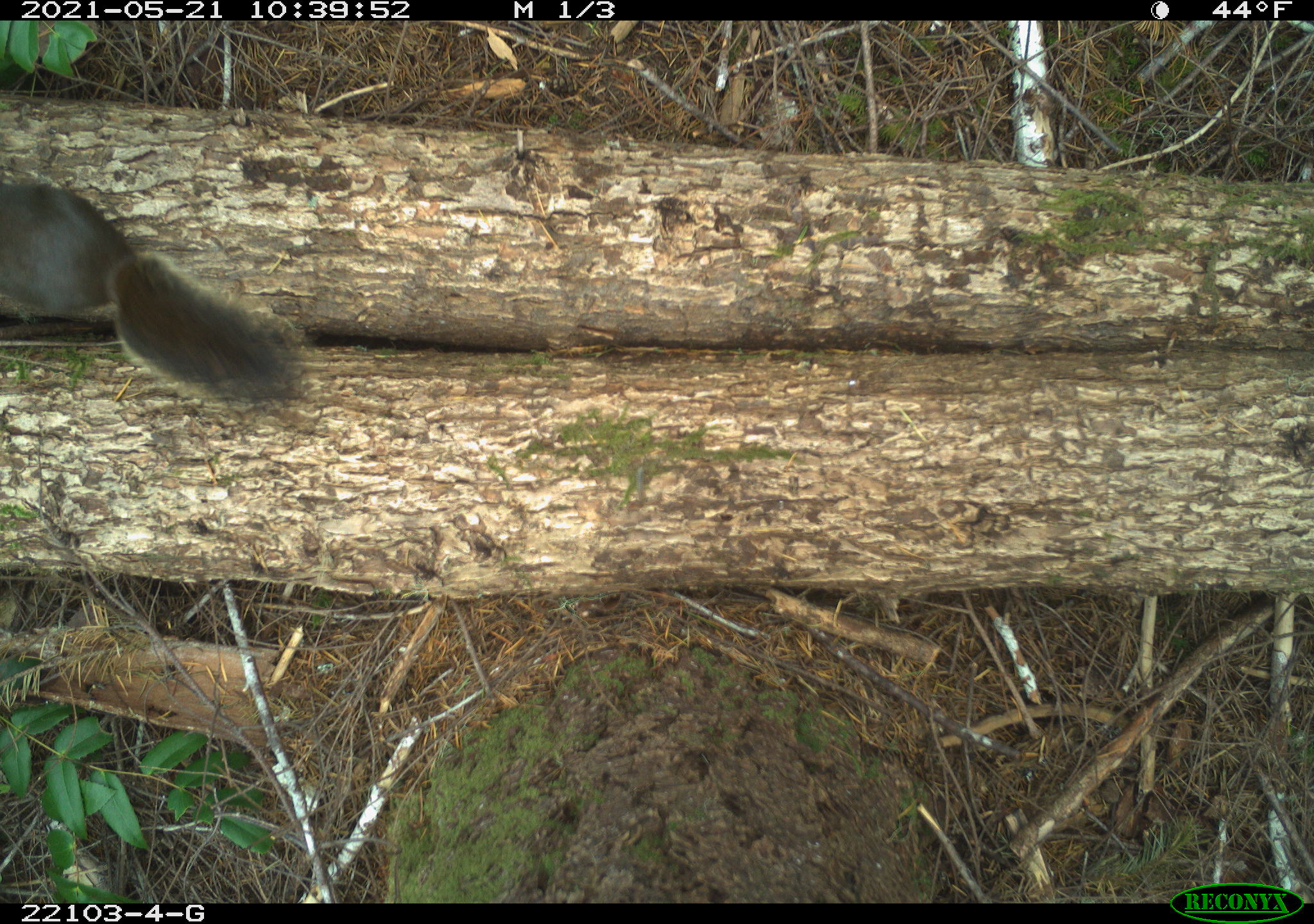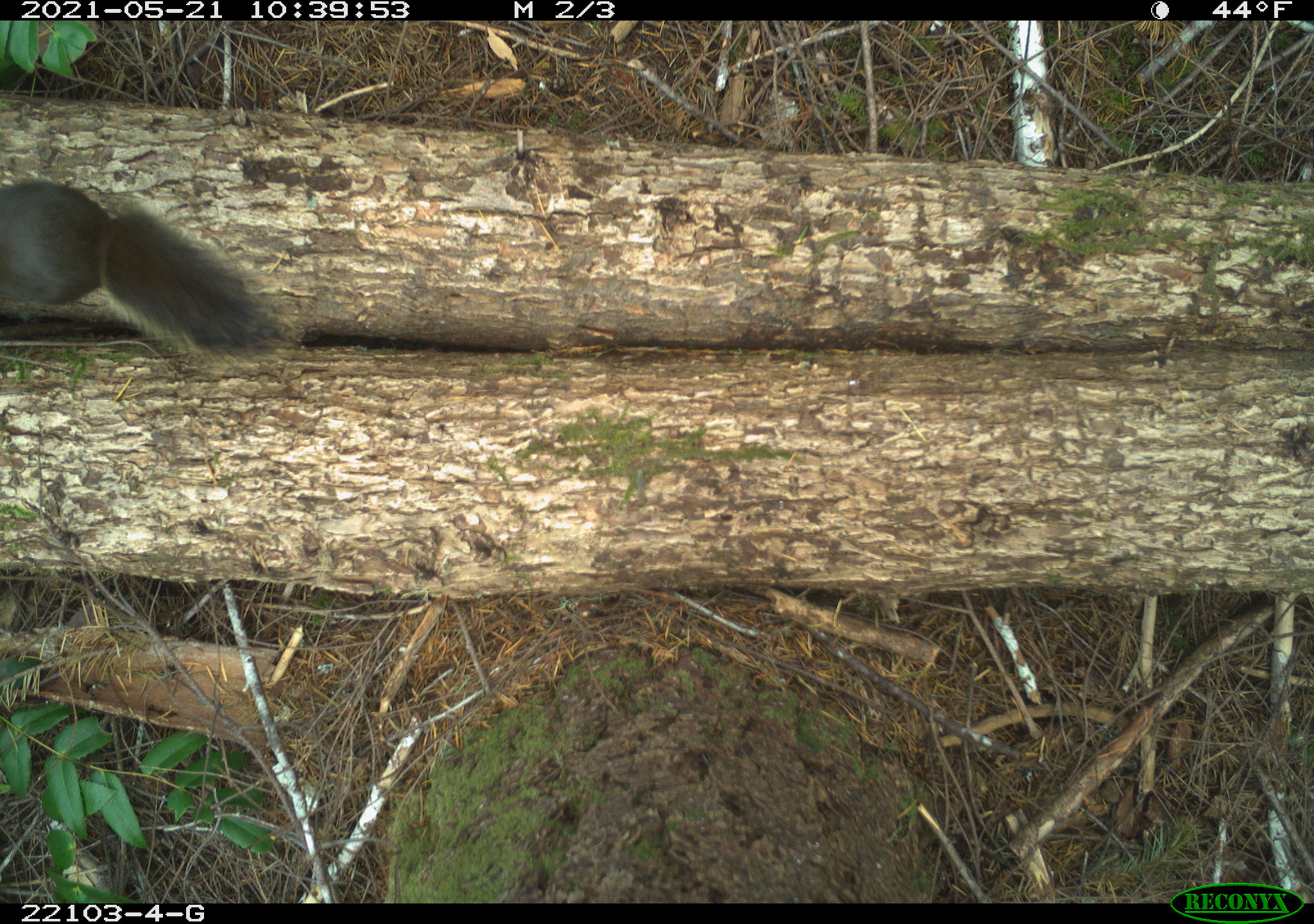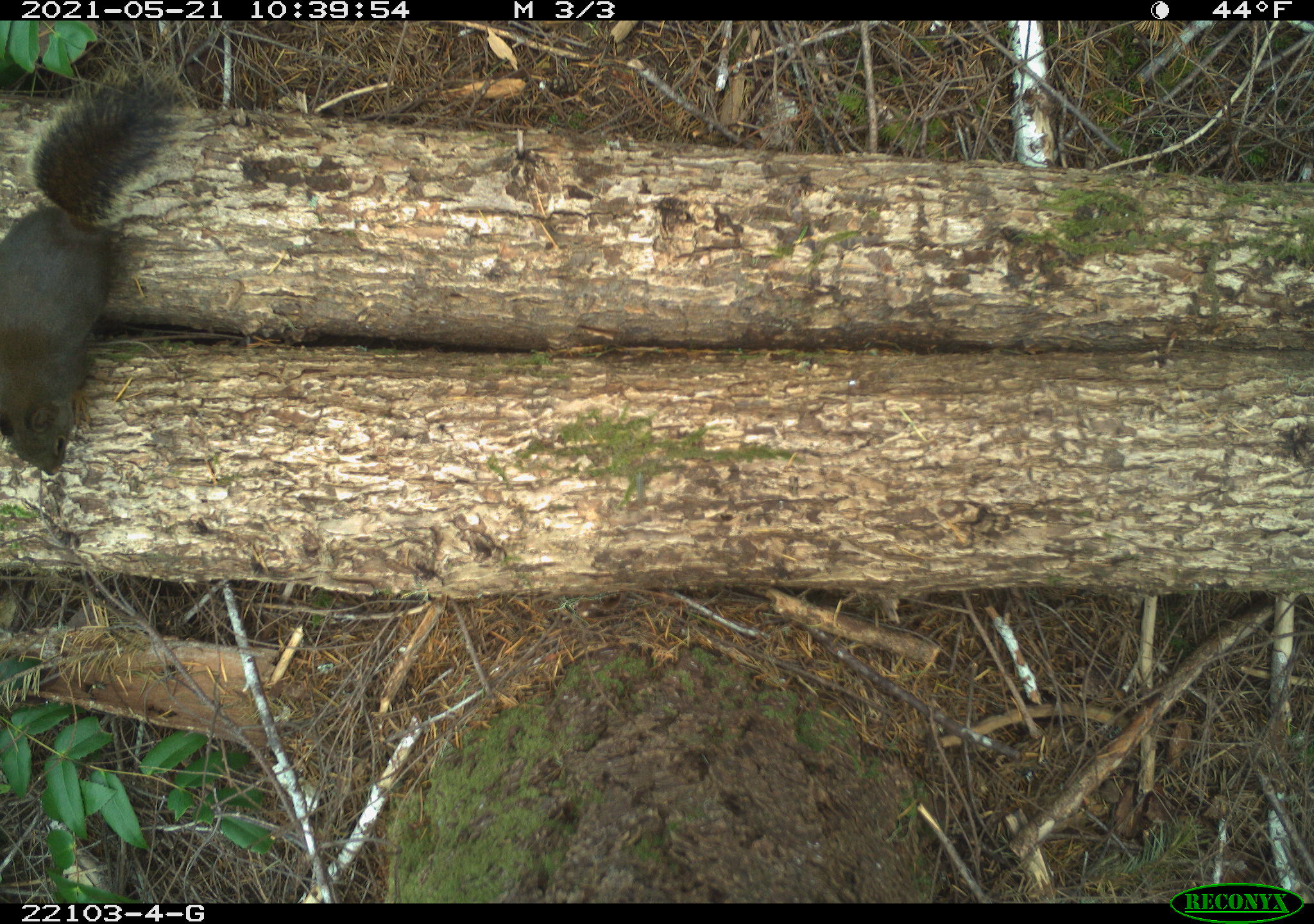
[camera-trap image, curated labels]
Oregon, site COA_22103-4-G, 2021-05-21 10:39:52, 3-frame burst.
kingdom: Animalia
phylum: Chordata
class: Mammalia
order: Rodentia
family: Sciuridae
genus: Tamiasciurus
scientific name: Tamiasciurus douglasii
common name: douglas squirrel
Douglas squirrel (Tamiasciurus douglasii).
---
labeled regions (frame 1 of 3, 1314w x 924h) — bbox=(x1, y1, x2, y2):
douglas squirrel: bbox=(0, 162, 343, 443)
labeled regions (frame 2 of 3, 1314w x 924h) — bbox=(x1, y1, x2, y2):
douglas squirrel: bbox=(0, 147, 326, 390)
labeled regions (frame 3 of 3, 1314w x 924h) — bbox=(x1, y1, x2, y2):
douglas squirrel: bbox=(0, 49, 222, 488)